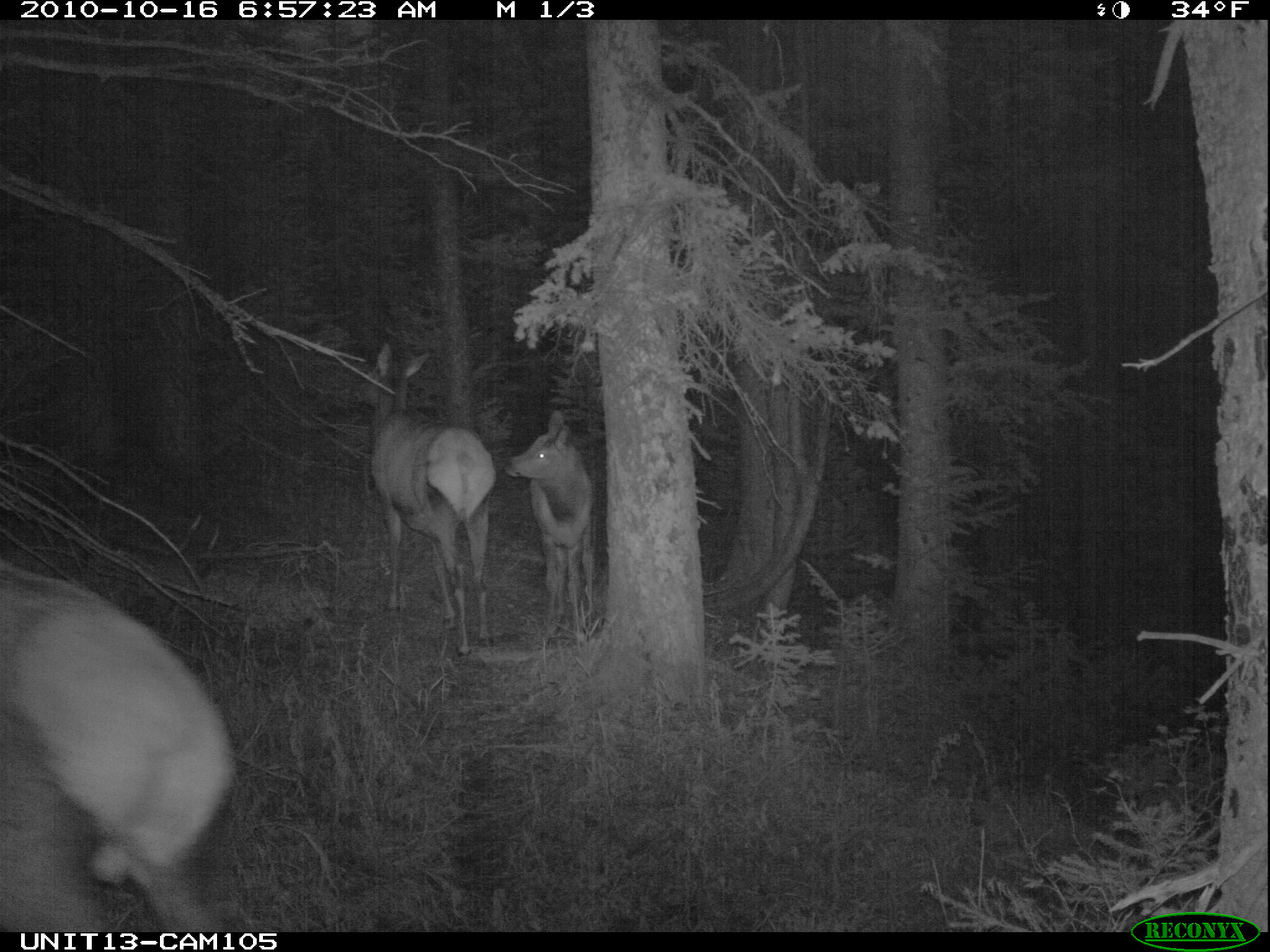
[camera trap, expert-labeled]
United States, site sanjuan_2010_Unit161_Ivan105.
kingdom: Animalia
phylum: Chordata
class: Mammalia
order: Artiodactyla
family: Cervidae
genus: Cervus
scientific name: Cervus elaphus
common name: red deer